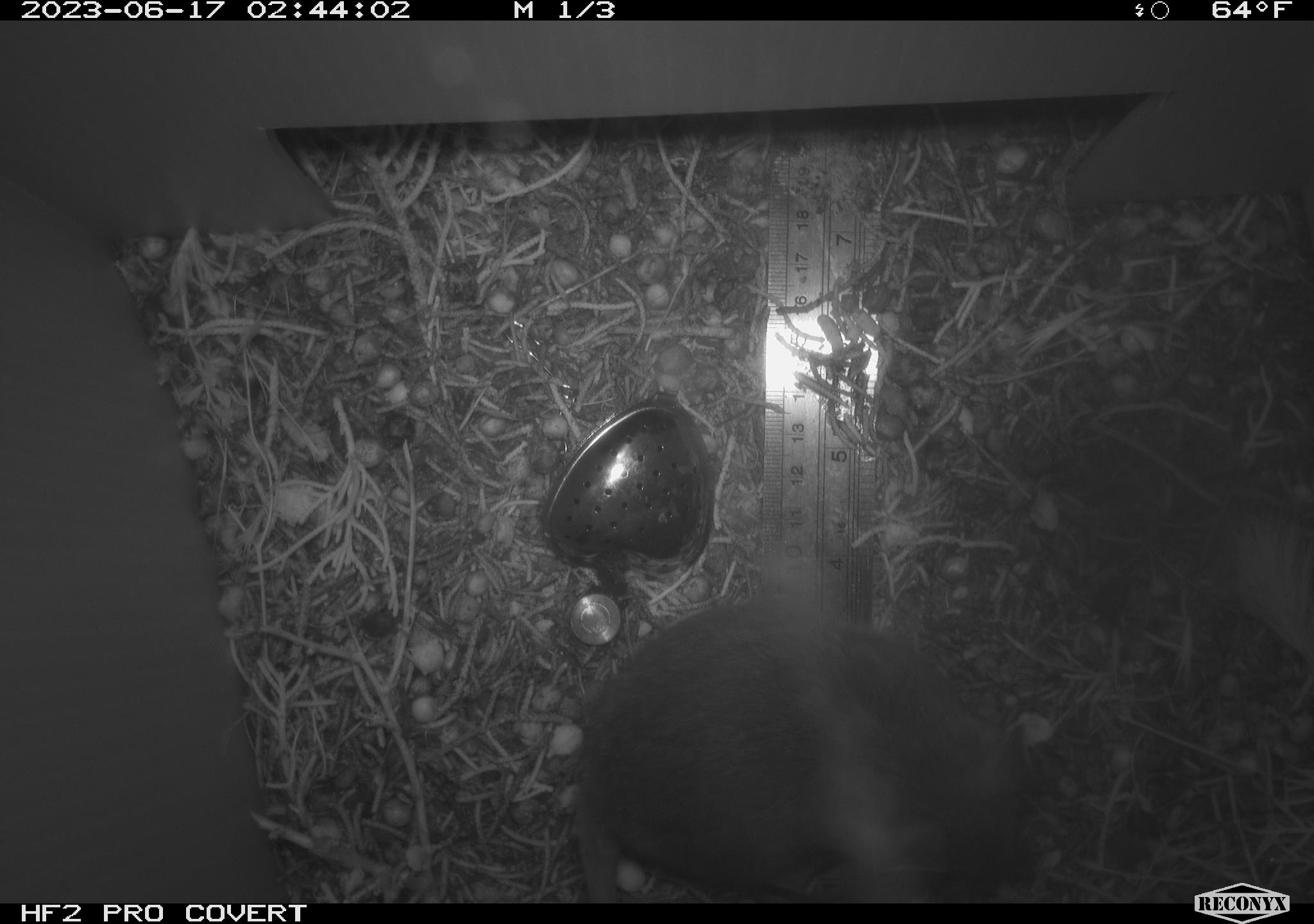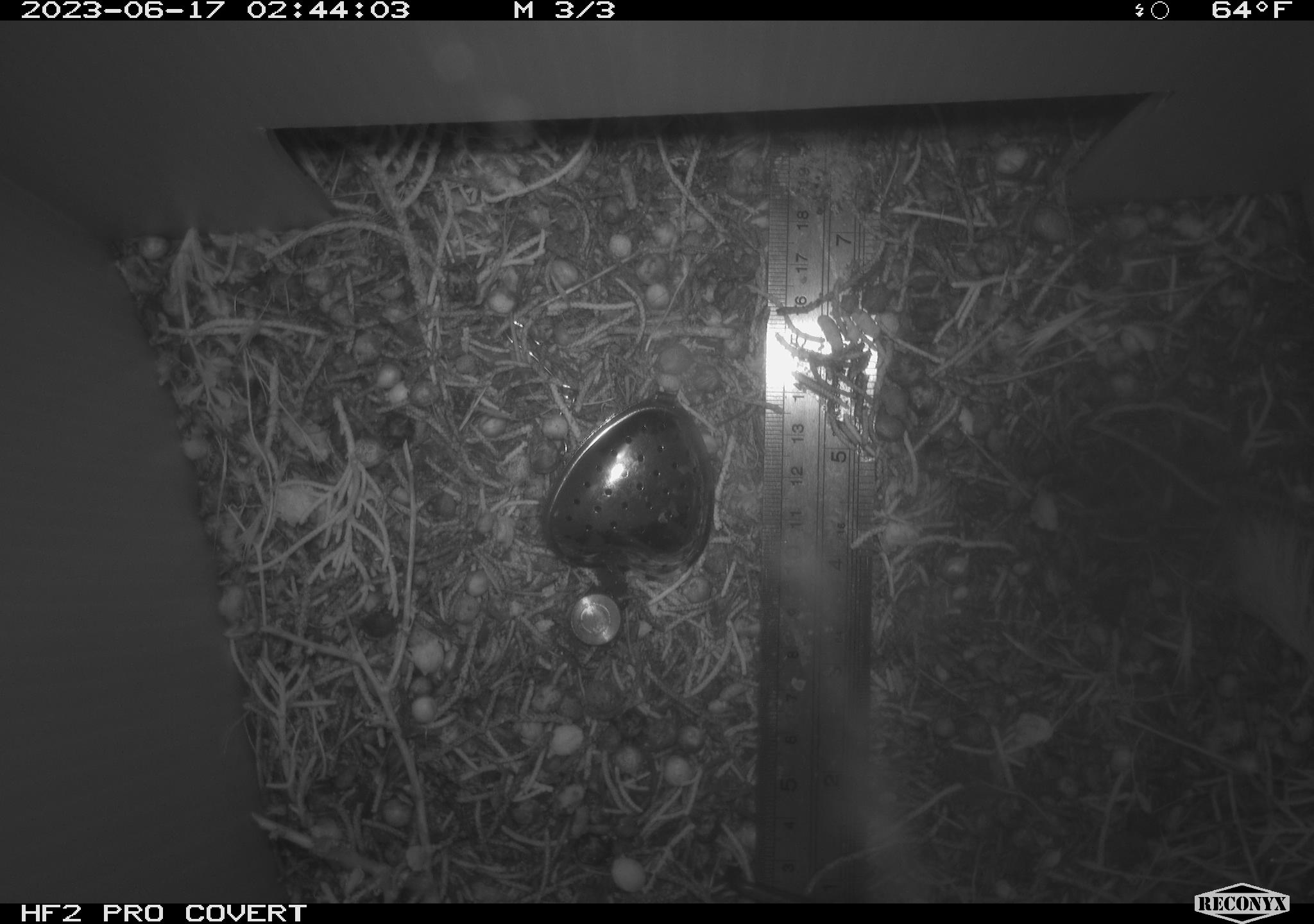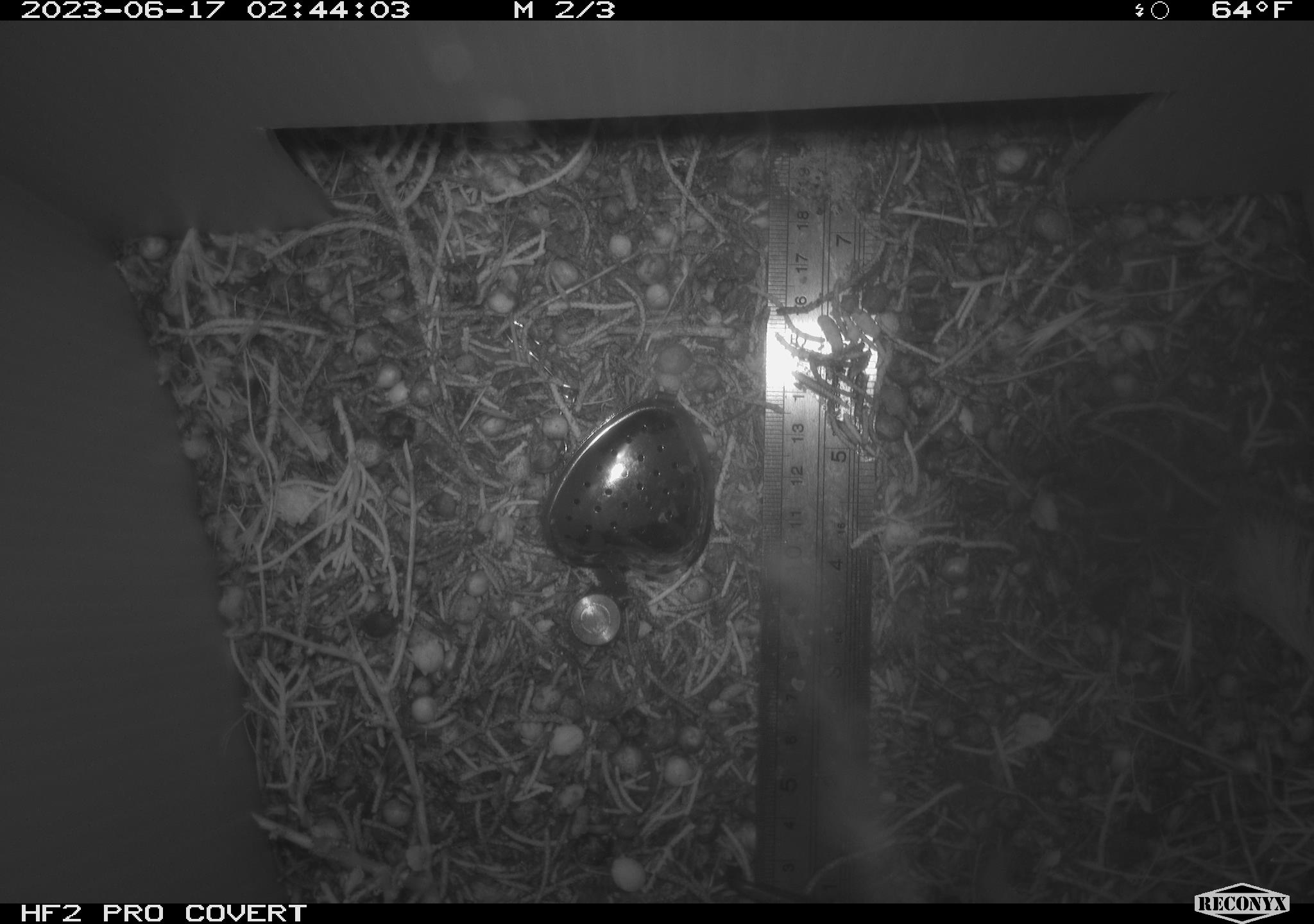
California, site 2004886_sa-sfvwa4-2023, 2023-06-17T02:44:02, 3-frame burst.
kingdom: Animalia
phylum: Chordata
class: Mammalia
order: Rodentia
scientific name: Rodentia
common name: rodent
Rodent (Rodentia).